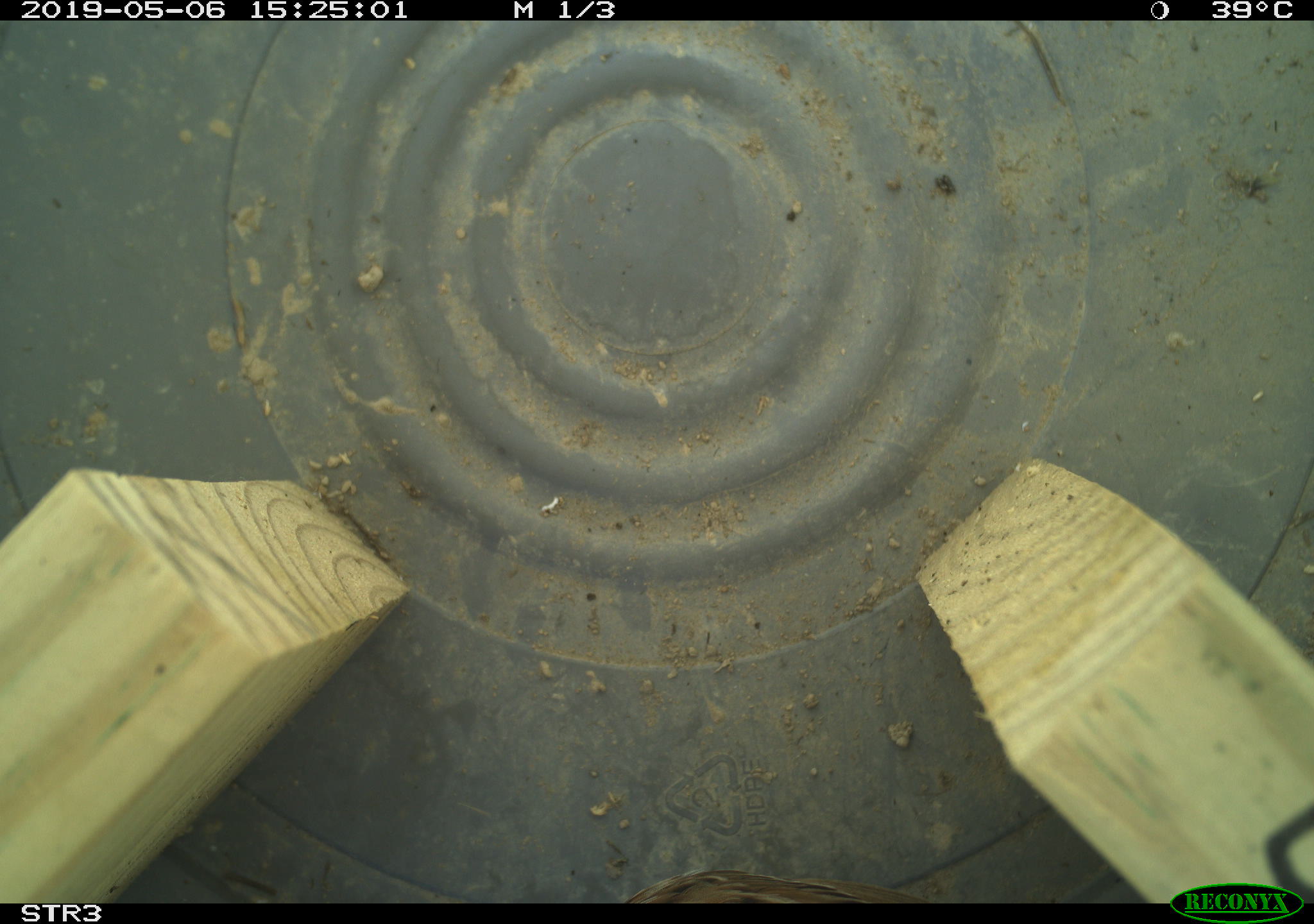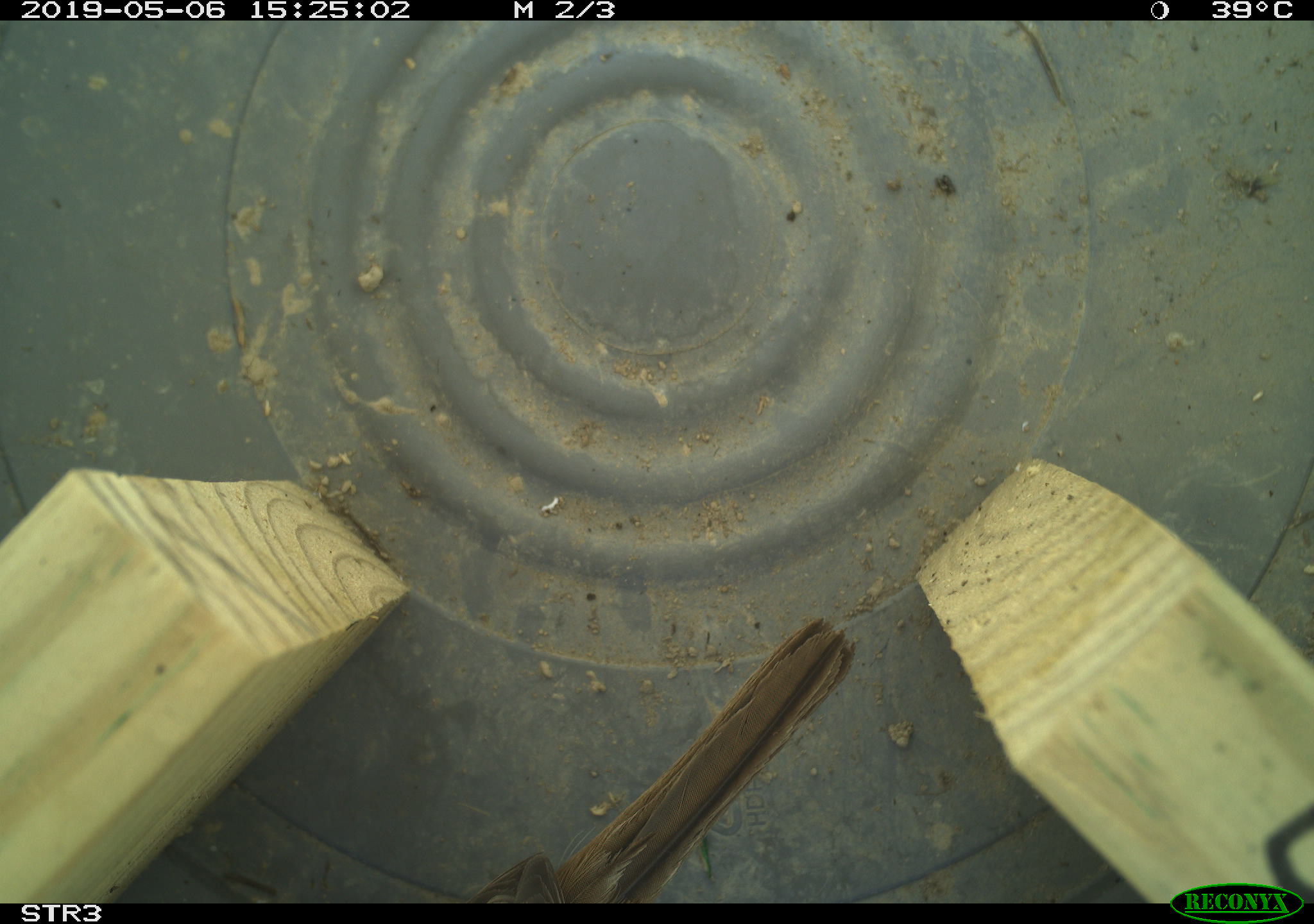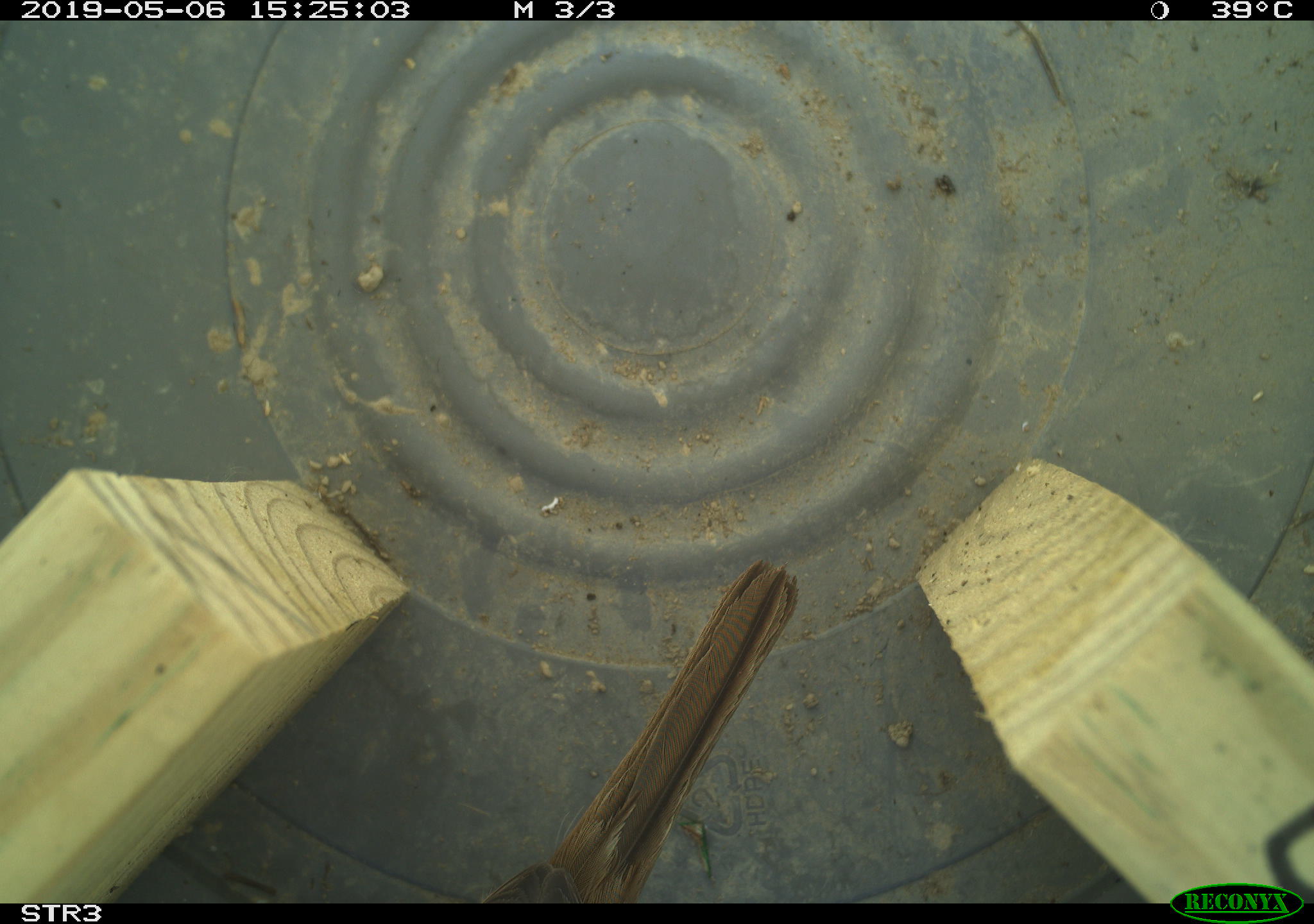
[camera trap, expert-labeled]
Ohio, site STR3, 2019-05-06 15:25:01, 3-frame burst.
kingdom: Animalia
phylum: Chordata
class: Aves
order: Passeriformes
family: Passerellidae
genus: Melospiza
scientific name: Melospiza melodia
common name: song sparrow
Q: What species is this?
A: Song sparrow (Melospiza melodia).